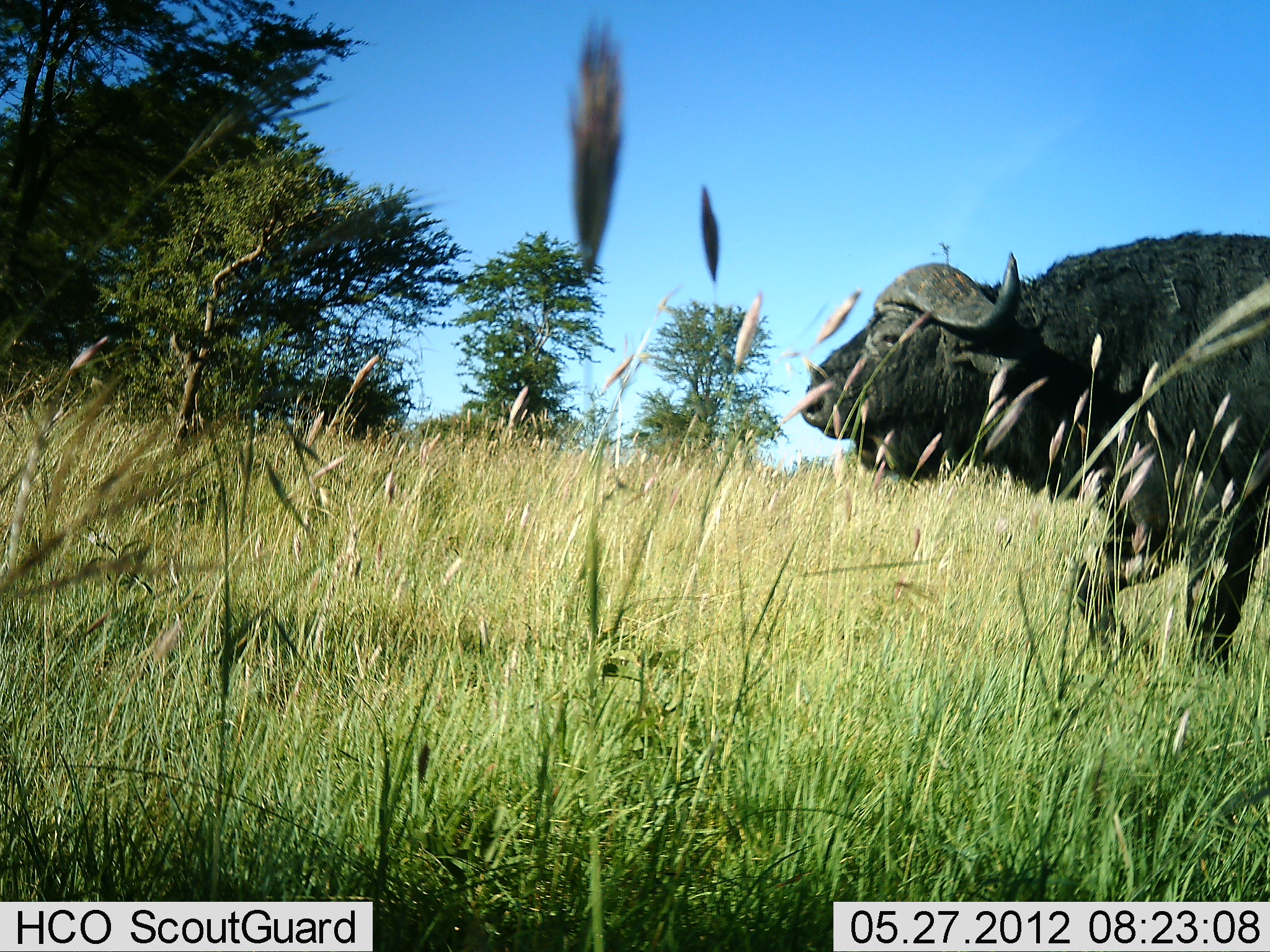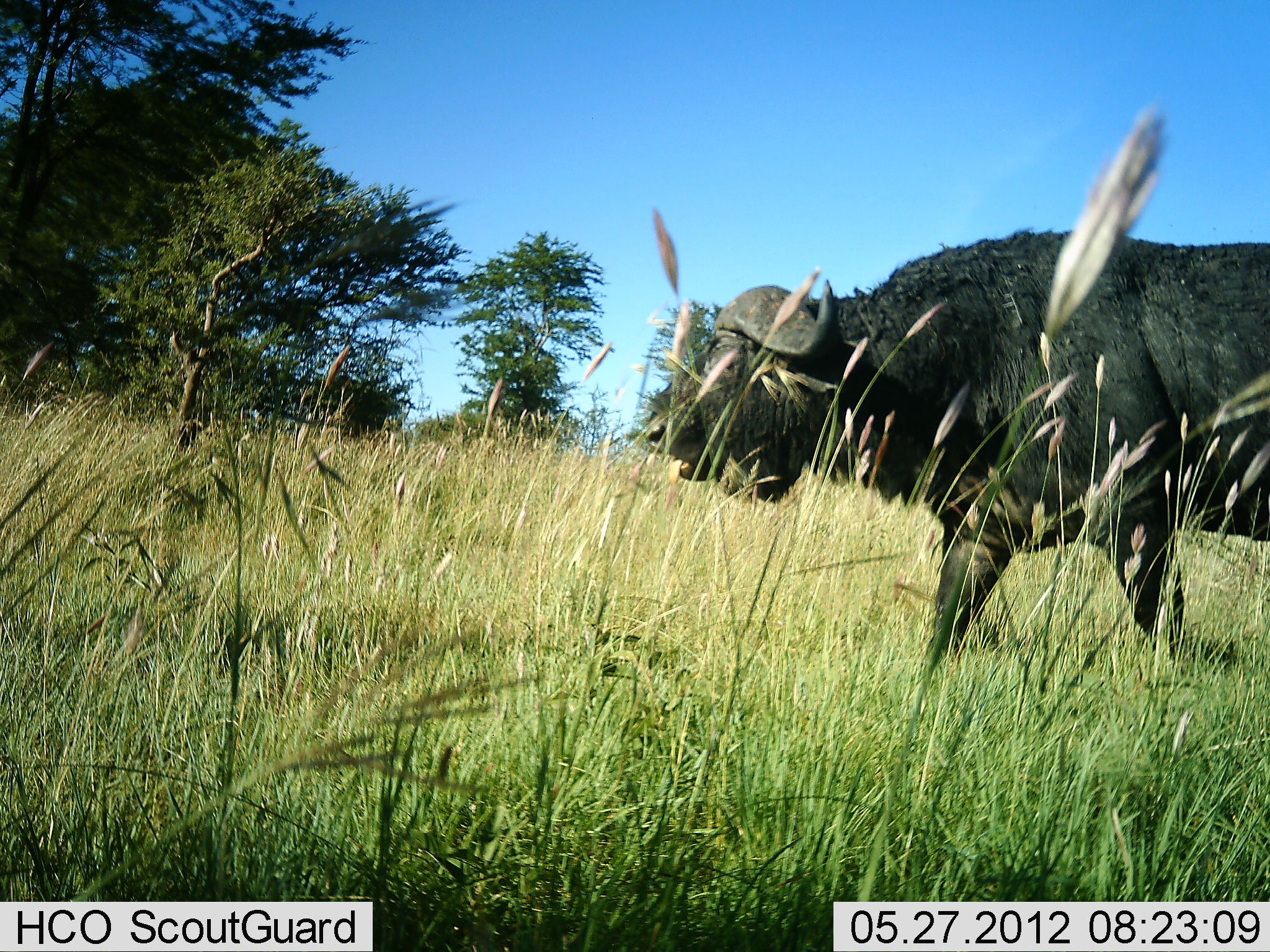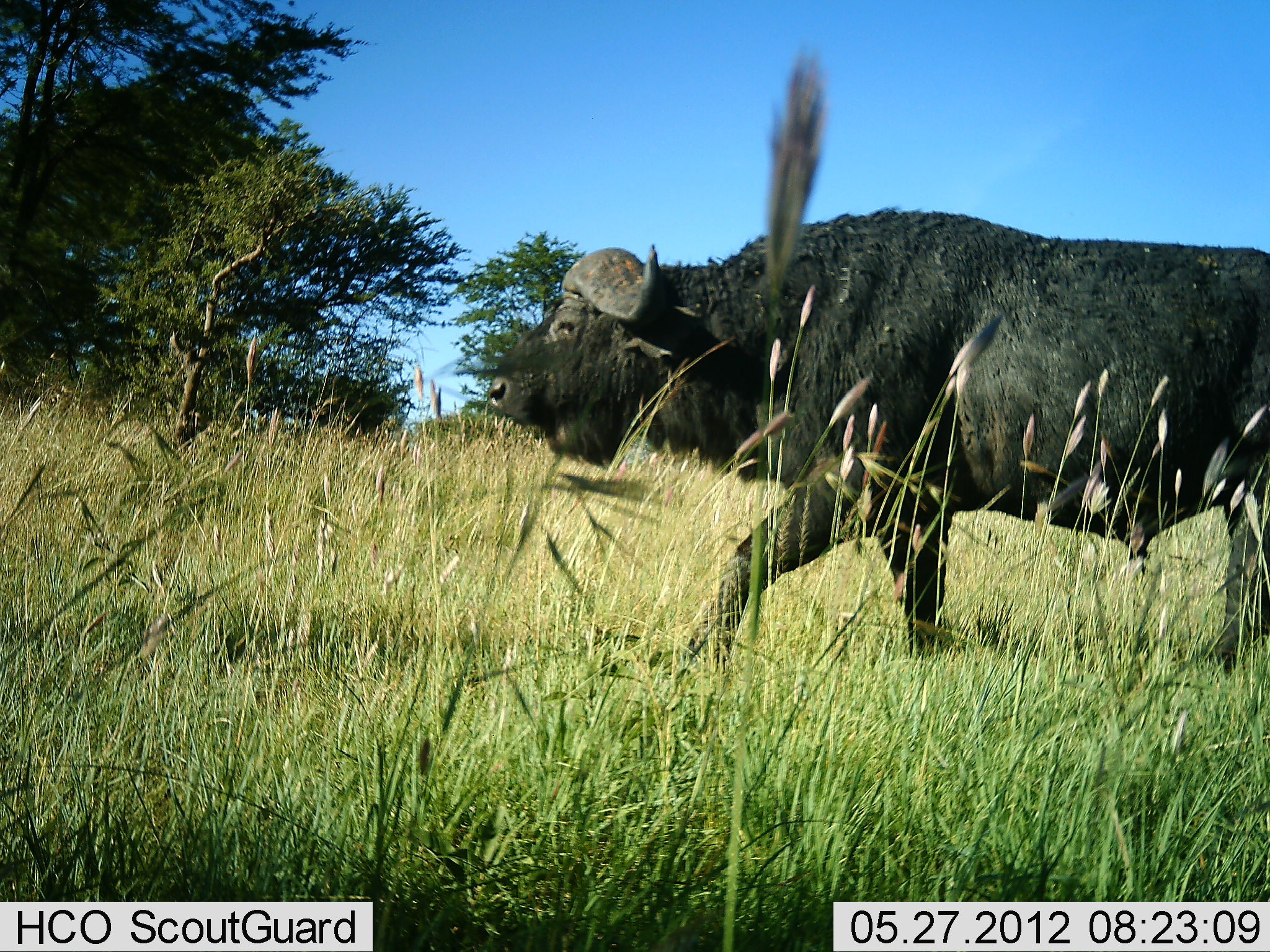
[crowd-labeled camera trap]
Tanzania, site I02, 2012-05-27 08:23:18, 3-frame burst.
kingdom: Animalia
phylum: Chordata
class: Mammalia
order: Artiodactyla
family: Bovidae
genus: Syncerus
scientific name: Syncerus caffer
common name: cape buffalo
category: buffalo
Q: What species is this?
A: Buffalo (cape buffalo) (Syncerus caffer).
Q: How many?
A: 1.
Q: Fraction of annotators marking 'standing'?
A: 10%.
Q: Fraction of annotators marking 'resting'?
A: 0%.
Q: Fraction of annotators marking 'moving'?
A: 100%.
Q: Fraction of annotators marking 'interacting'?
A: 0%.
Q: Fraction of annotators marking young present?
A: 0%.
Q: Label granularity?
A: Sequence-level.